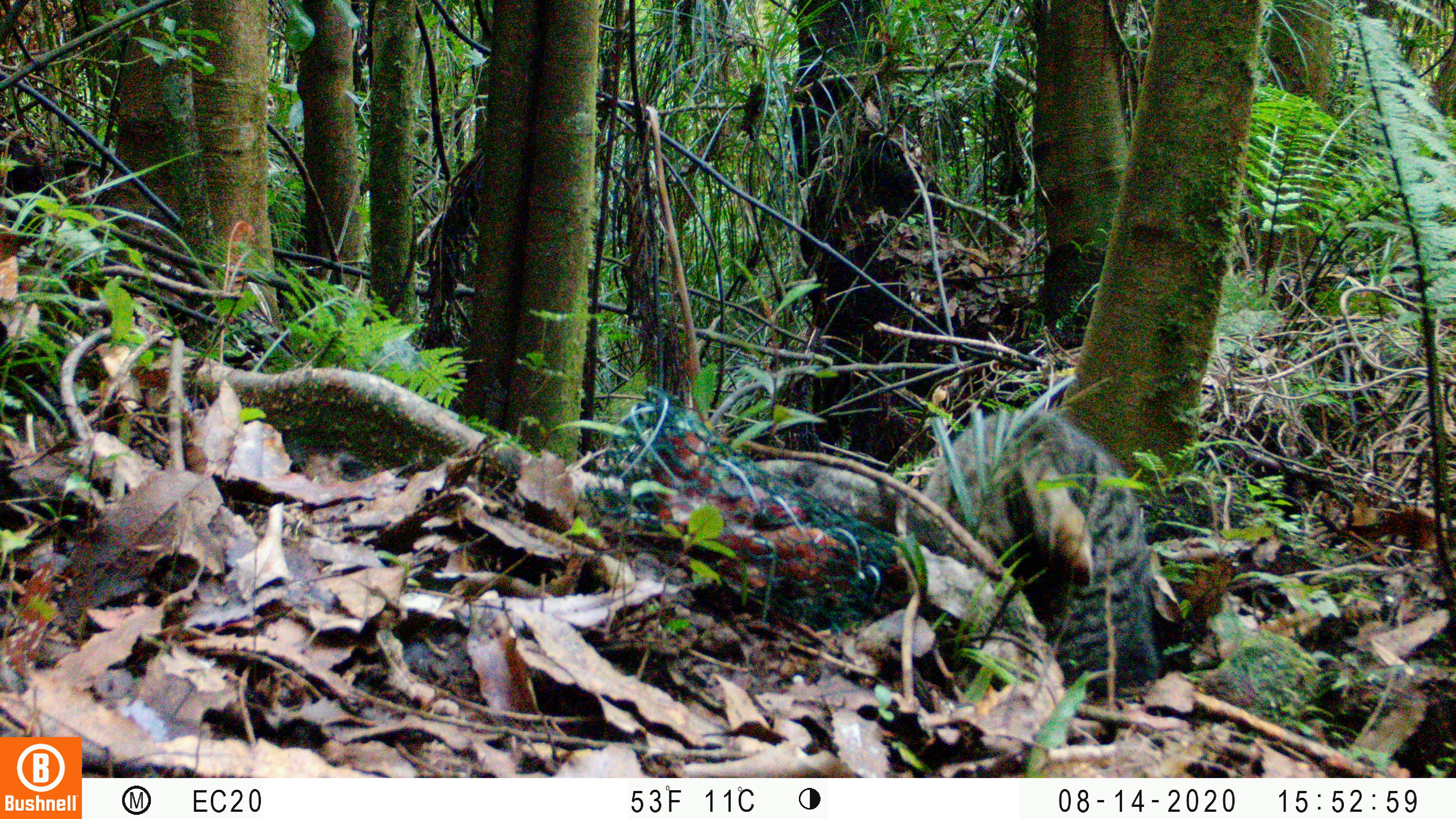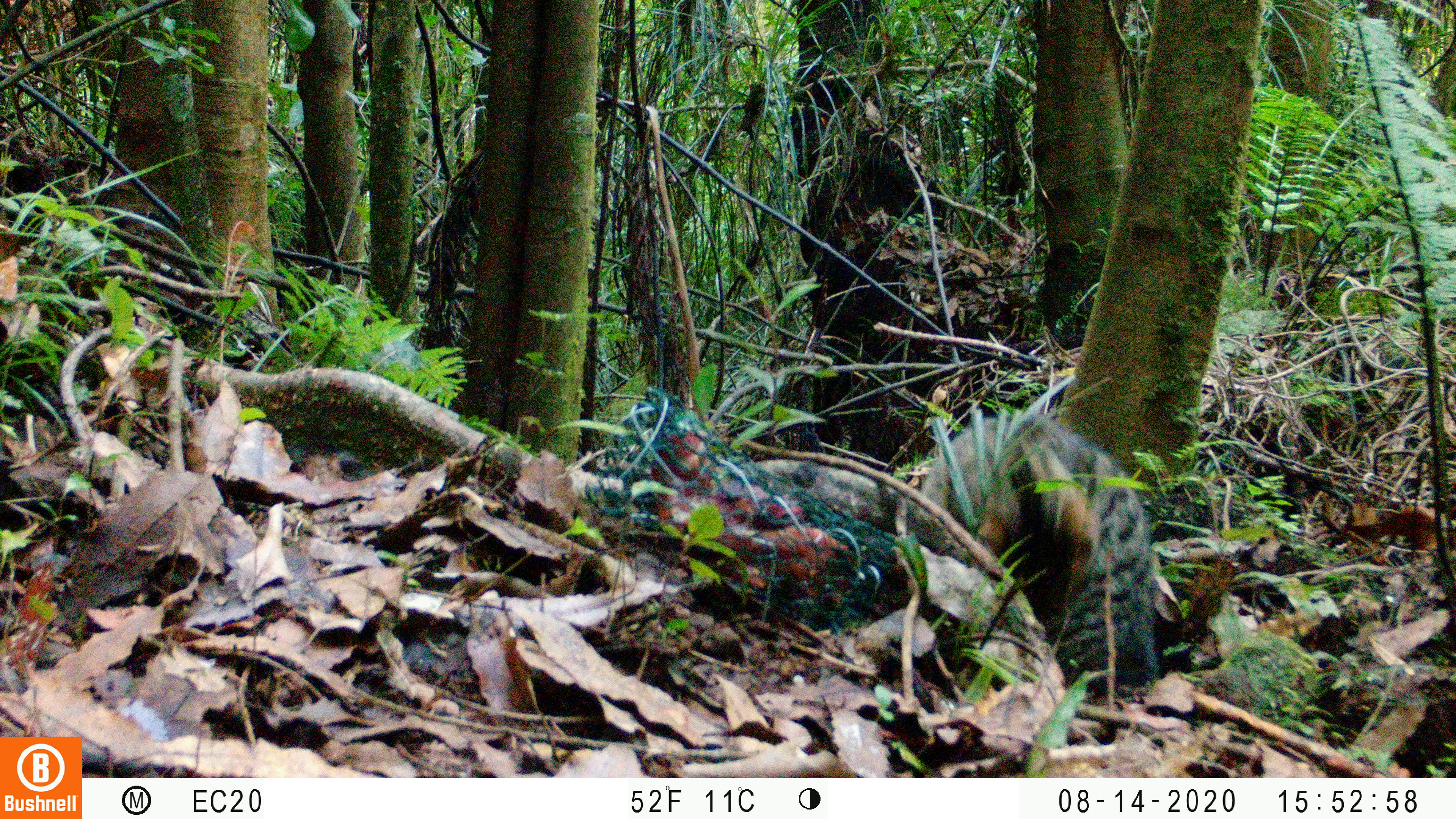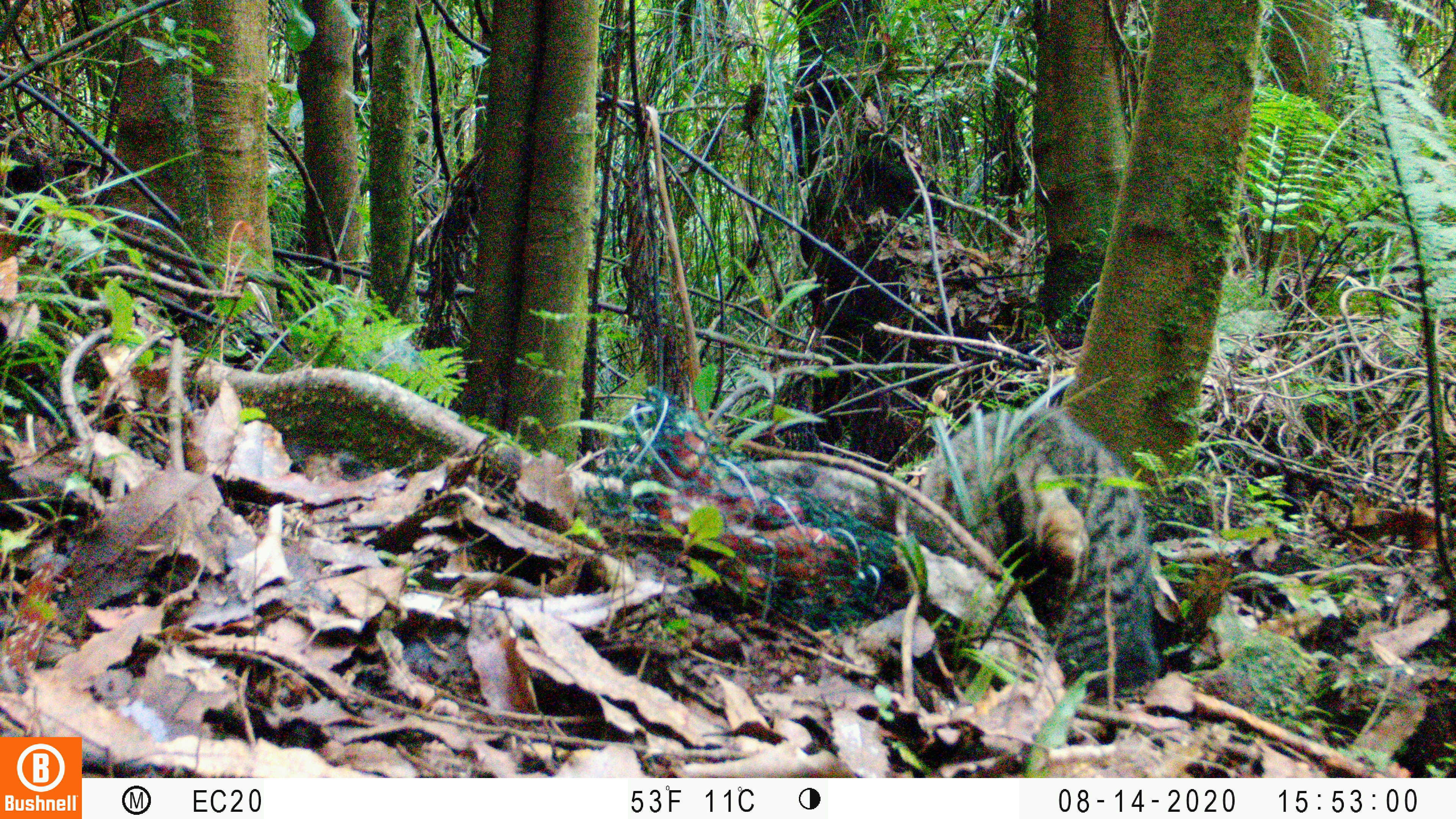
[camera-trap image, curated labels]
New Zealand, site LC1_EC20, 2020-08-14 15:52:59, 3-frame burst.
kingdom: Animalia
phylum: Chordata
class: Mammalia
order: Carnivora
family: Felidae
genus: Felis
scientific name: Felis catus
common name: domestic cat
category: cat